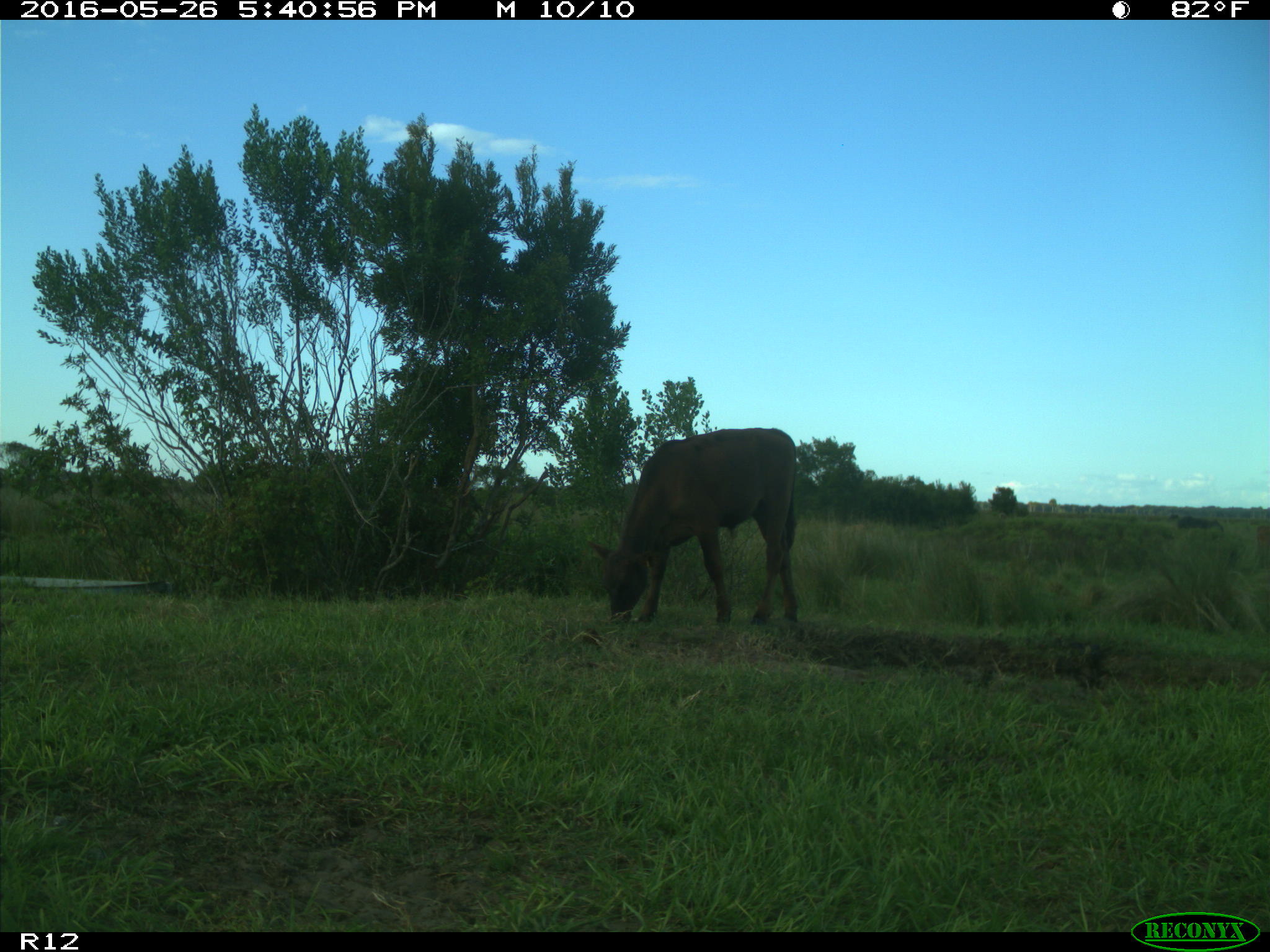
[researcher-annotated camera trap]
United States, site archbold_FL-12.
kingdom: Animalia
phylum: Chordata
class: Mammalia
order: Artiodactyla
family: Bovidae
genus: Bos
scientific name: Bos taurus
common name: domestic cow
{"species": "Bos taurus (domestic cow)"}